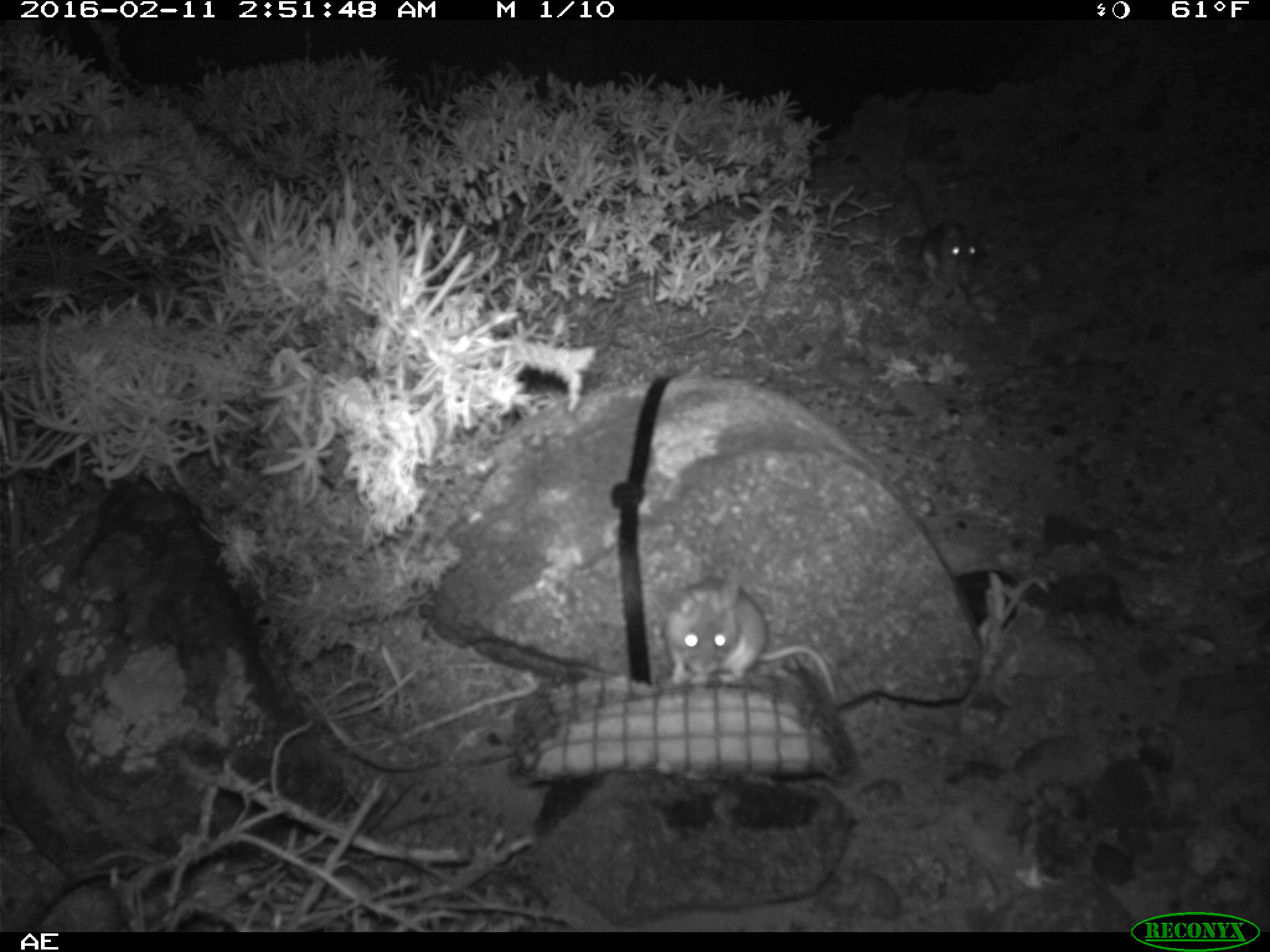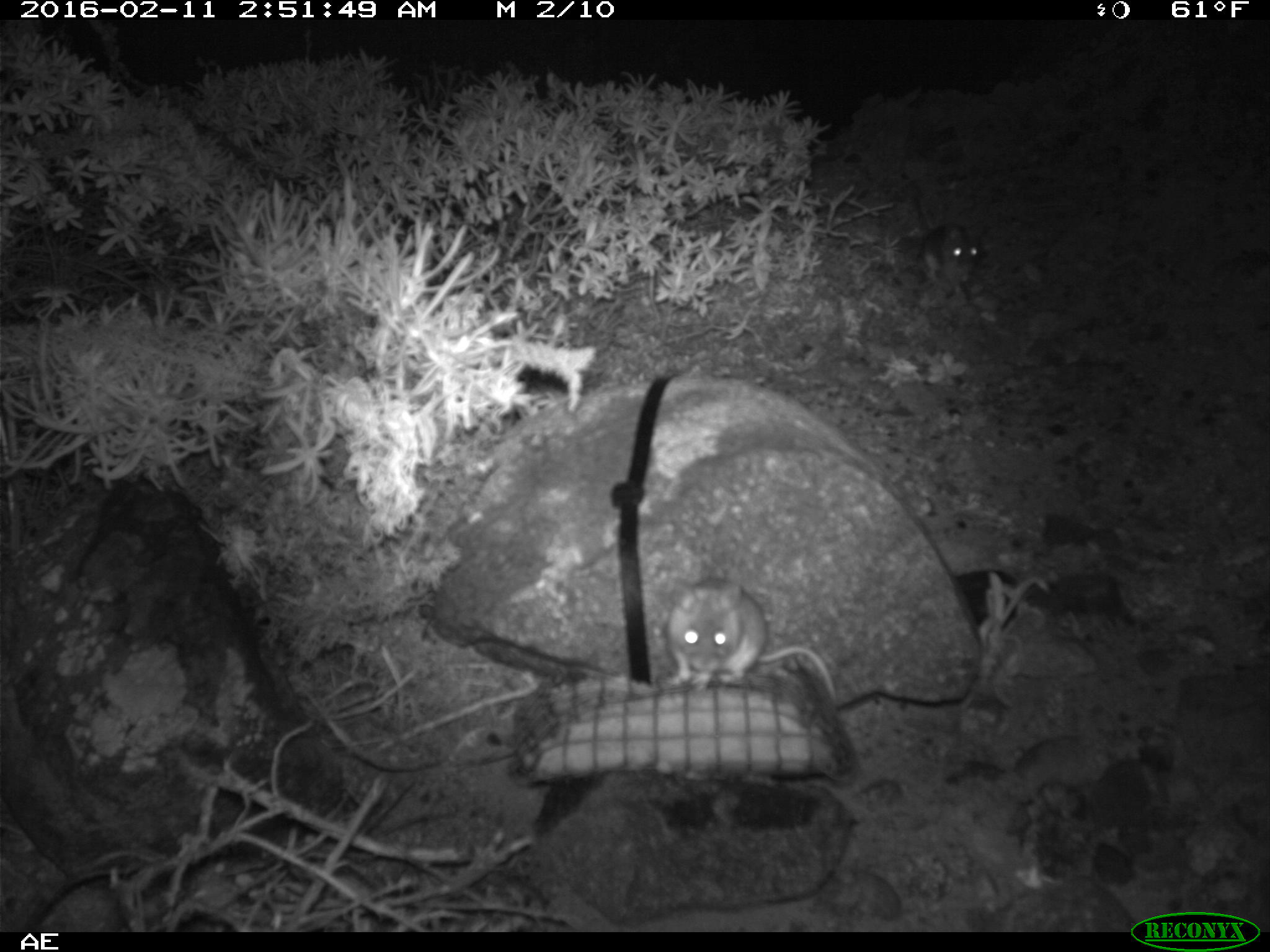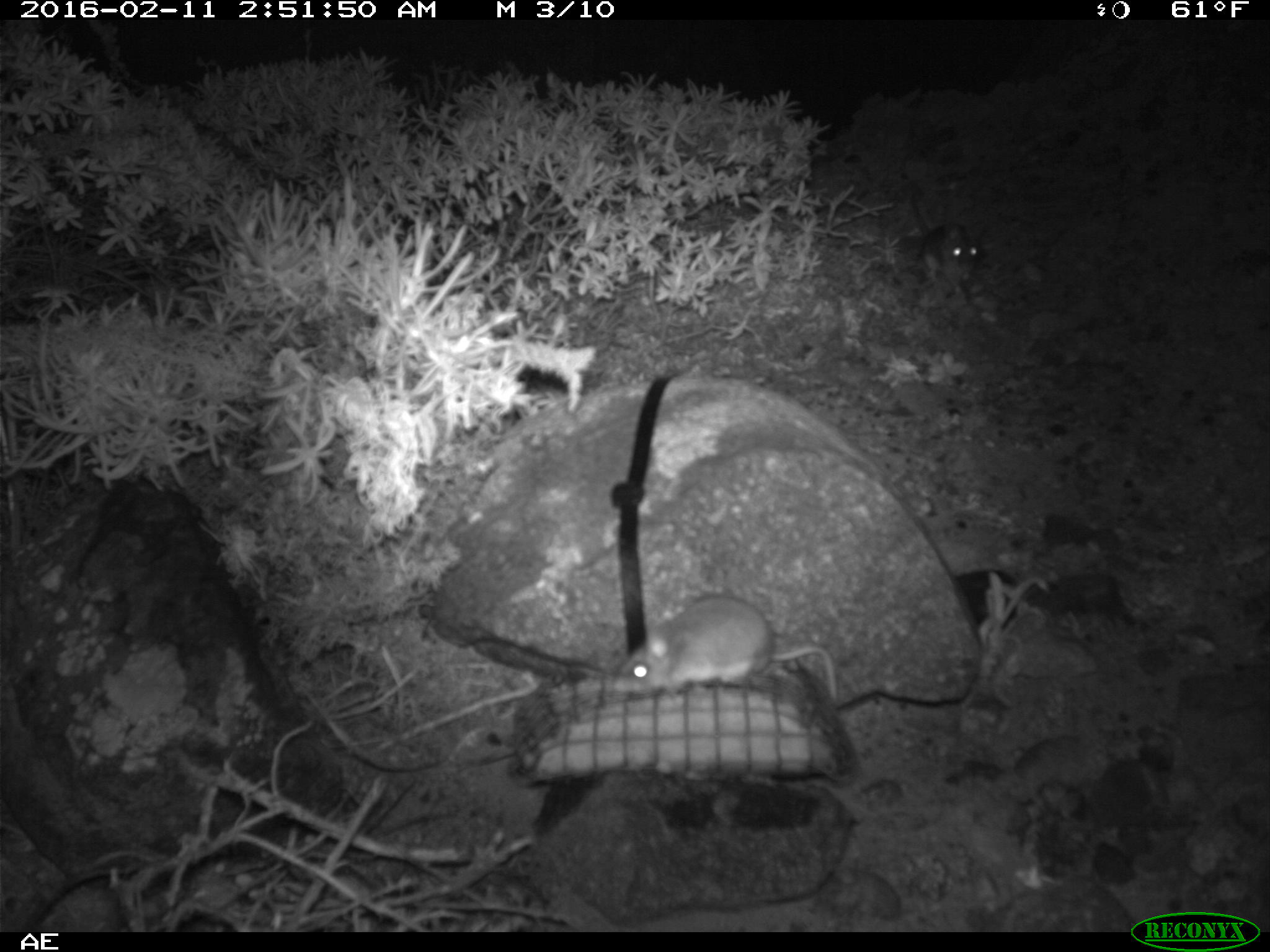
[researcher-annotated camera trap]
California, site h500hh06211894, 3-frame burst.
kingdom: Animalia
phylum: Chordata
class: Mammalia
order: Rodentia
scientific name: Rodentia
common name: rodent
Rodent (Rodentia).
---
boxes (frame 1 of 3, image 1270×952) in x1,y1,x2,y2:
rodent: 665,571,846,710; 943,229,980,263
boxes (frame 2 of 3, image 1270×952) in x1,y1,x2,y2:
rodent: 663,581,840,707; 942,225,981,268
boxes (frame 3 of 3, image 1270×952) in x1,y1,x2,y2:
rodent: 616,593,842,702; 912,193,987,293